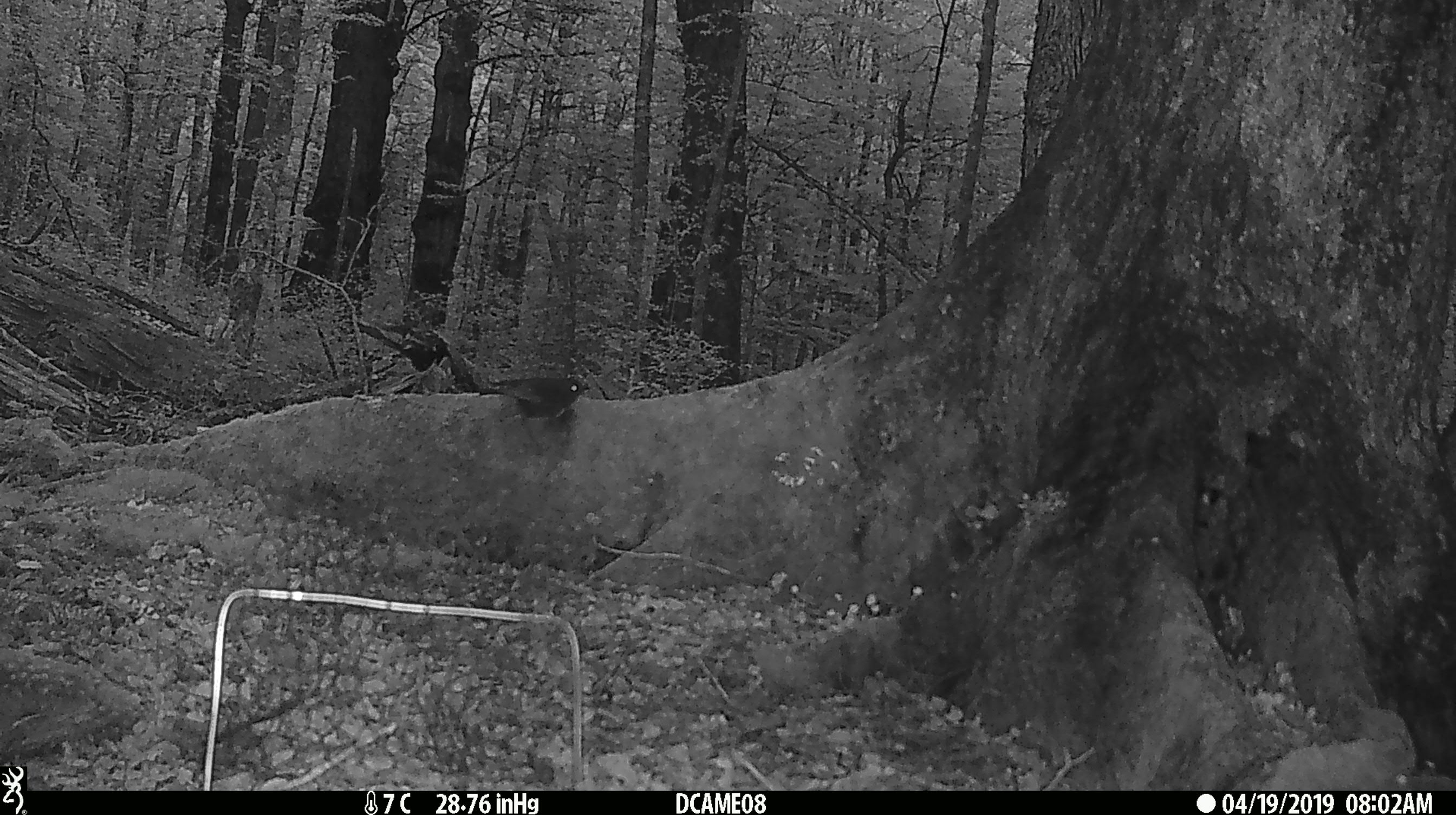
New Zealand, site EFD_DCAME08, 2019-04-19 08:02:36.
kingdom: Animalia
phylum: Chordata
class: Aves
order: Passeriformes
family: Petroicidae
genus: Petroica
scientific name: Petroica australis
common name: new zealand robin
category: robin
Robin (new zealand robin) (Petroica australis).